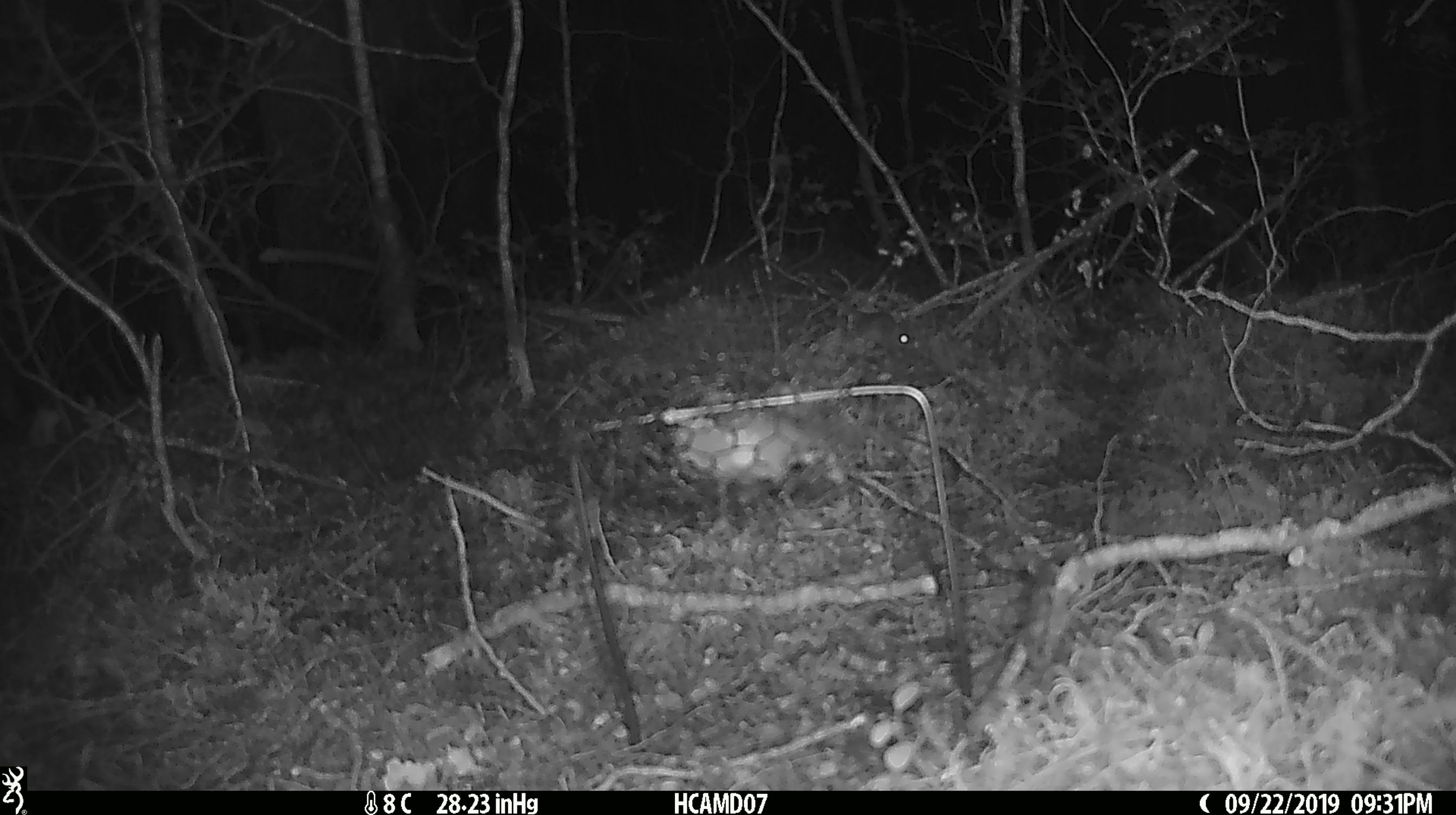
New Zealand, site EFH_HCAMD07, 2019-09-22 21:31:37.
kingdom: Animalia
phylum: Chordata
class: Mammalia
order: Rodentia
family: Muridae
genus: Mus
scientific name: Mus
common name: mouse